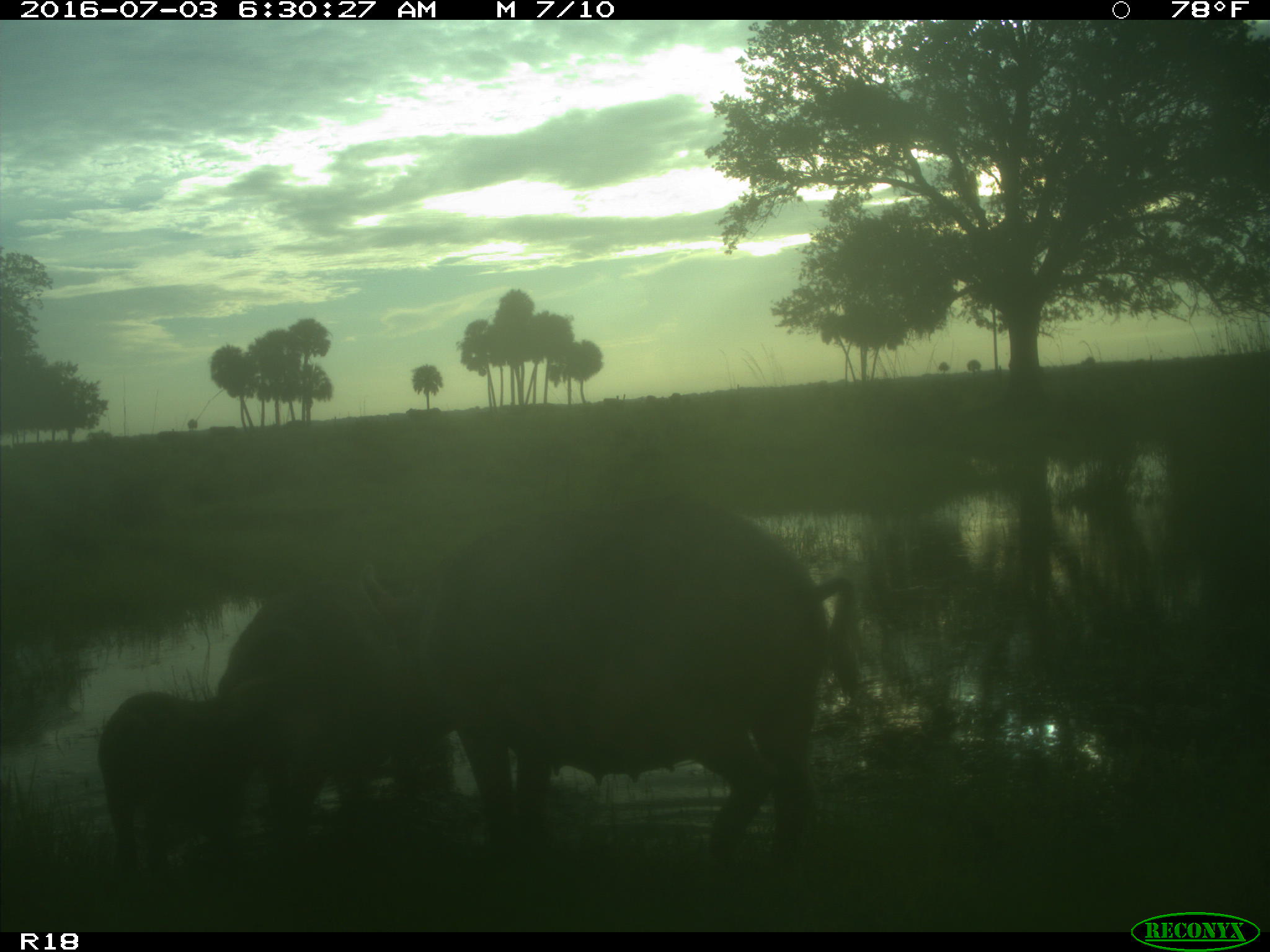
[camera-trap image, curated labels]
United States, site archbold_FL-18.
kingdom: Animalia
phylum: Chordata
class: Mammalia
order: Artiodactyla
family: Suidae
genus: Sus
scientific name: Sus scrofa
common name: wild boar